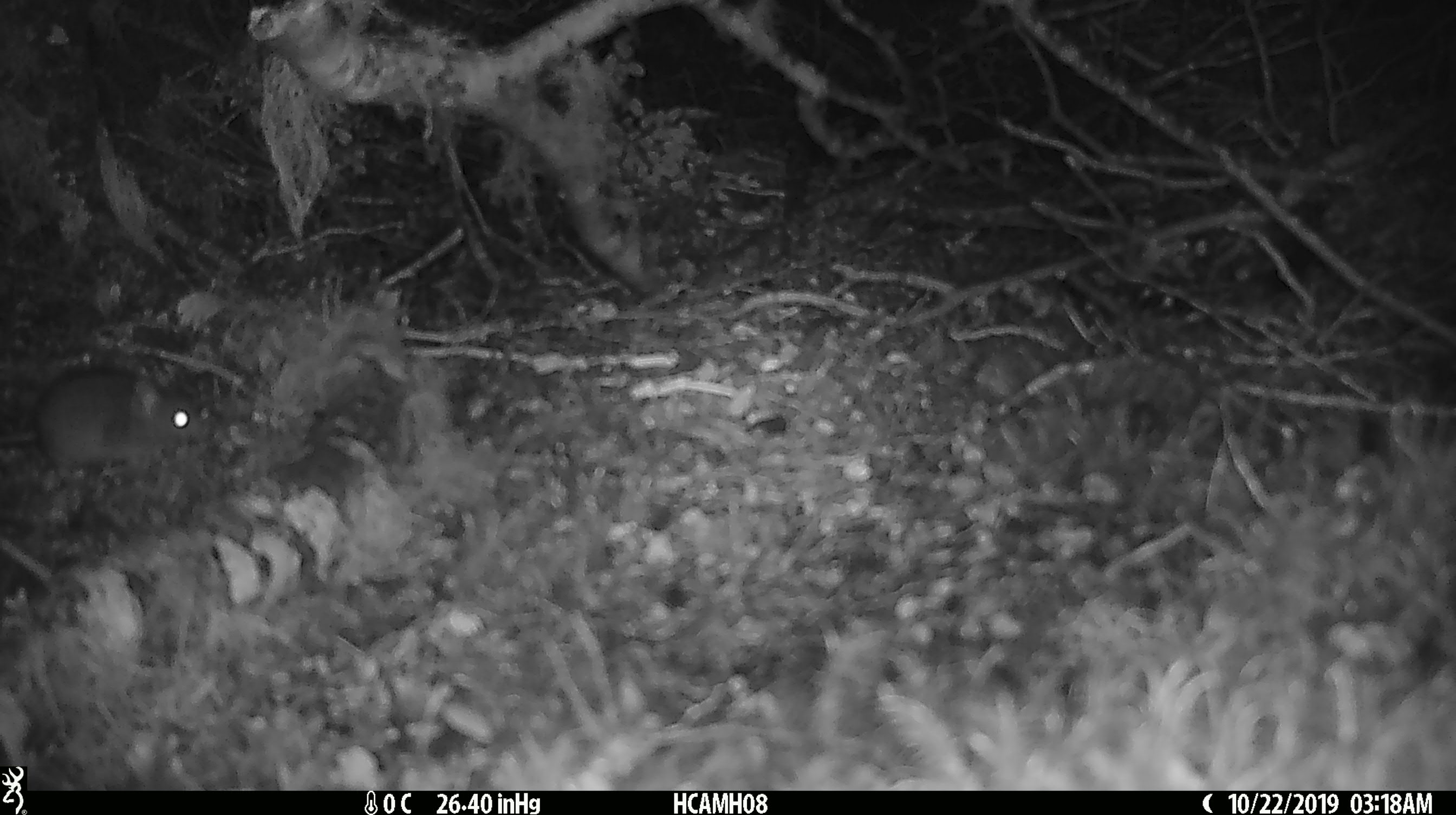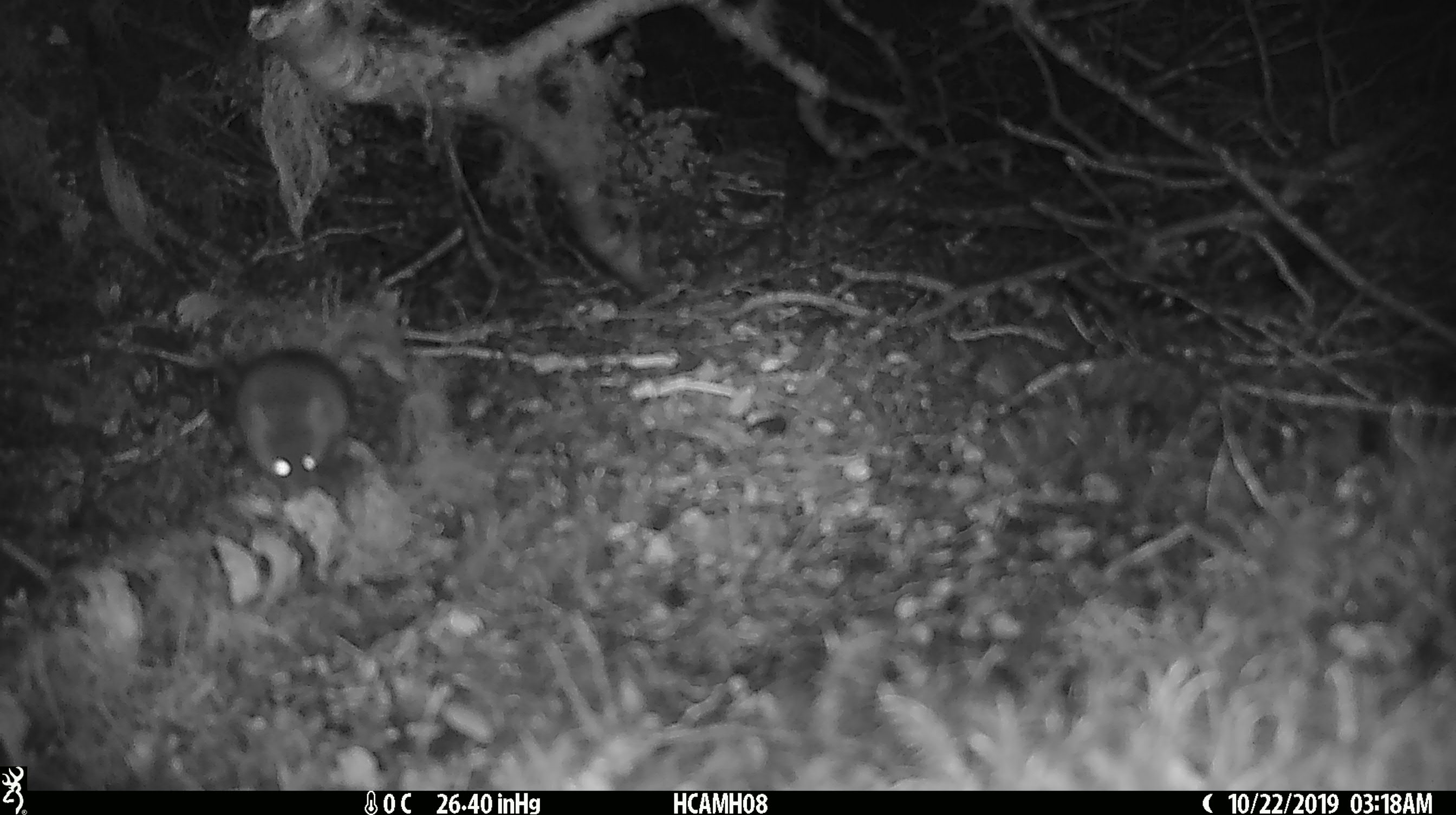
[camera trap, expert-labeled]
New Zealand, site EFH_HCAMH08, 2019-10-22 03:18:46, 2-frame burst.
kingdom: Animalia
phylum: Chordata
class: Mammalia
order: Rodentia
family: Muridae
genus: Mus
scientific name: Mus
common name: mouse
Mouse (Mus).